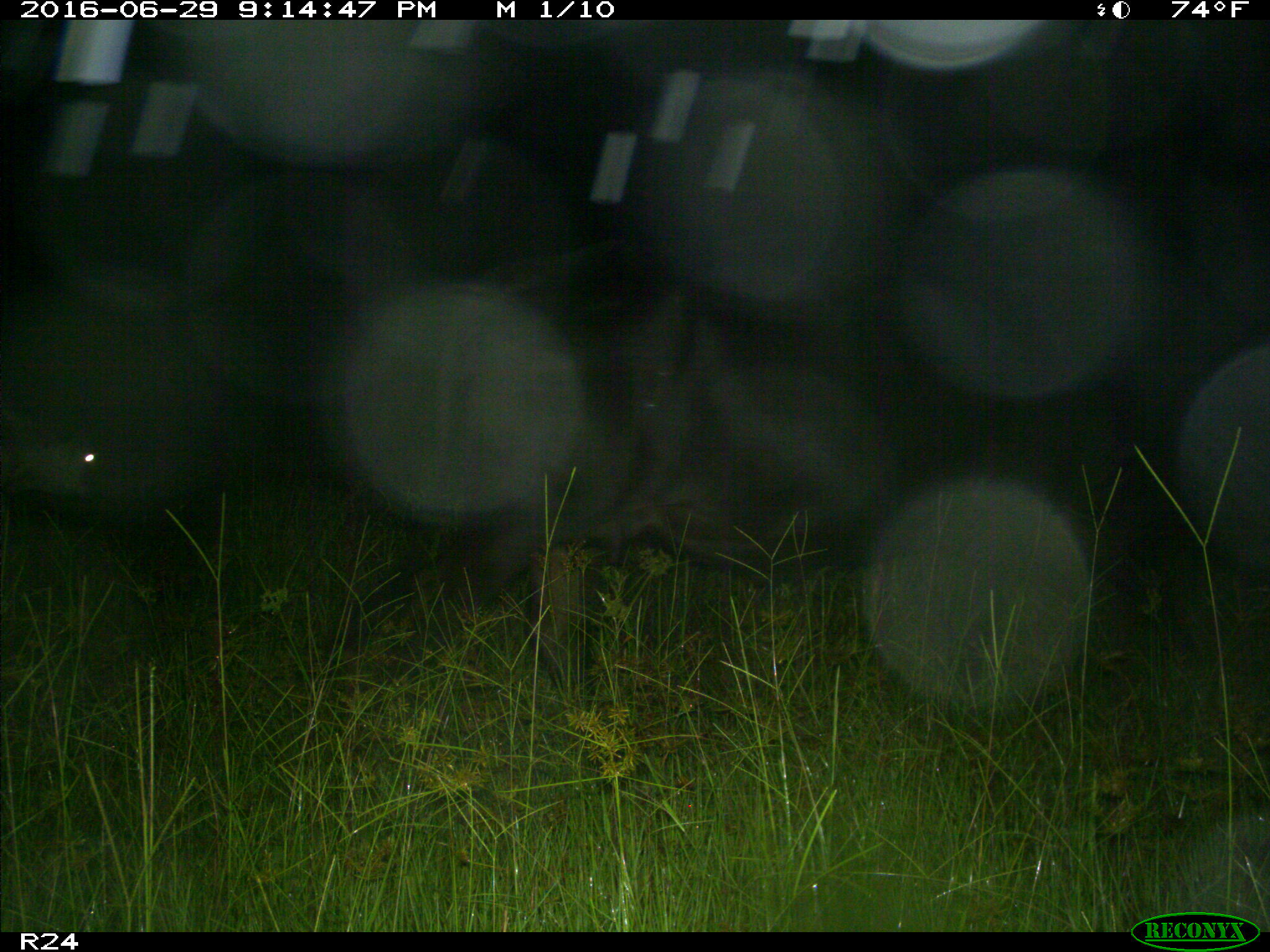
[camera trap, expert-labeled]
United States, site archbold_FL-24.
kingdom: Animalia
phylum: Chordata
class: Mammalia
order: Artiodactyla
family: Bovidae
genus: Bos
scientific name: Bos taurus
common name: domestic cow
Bos taurus (domestic cow).